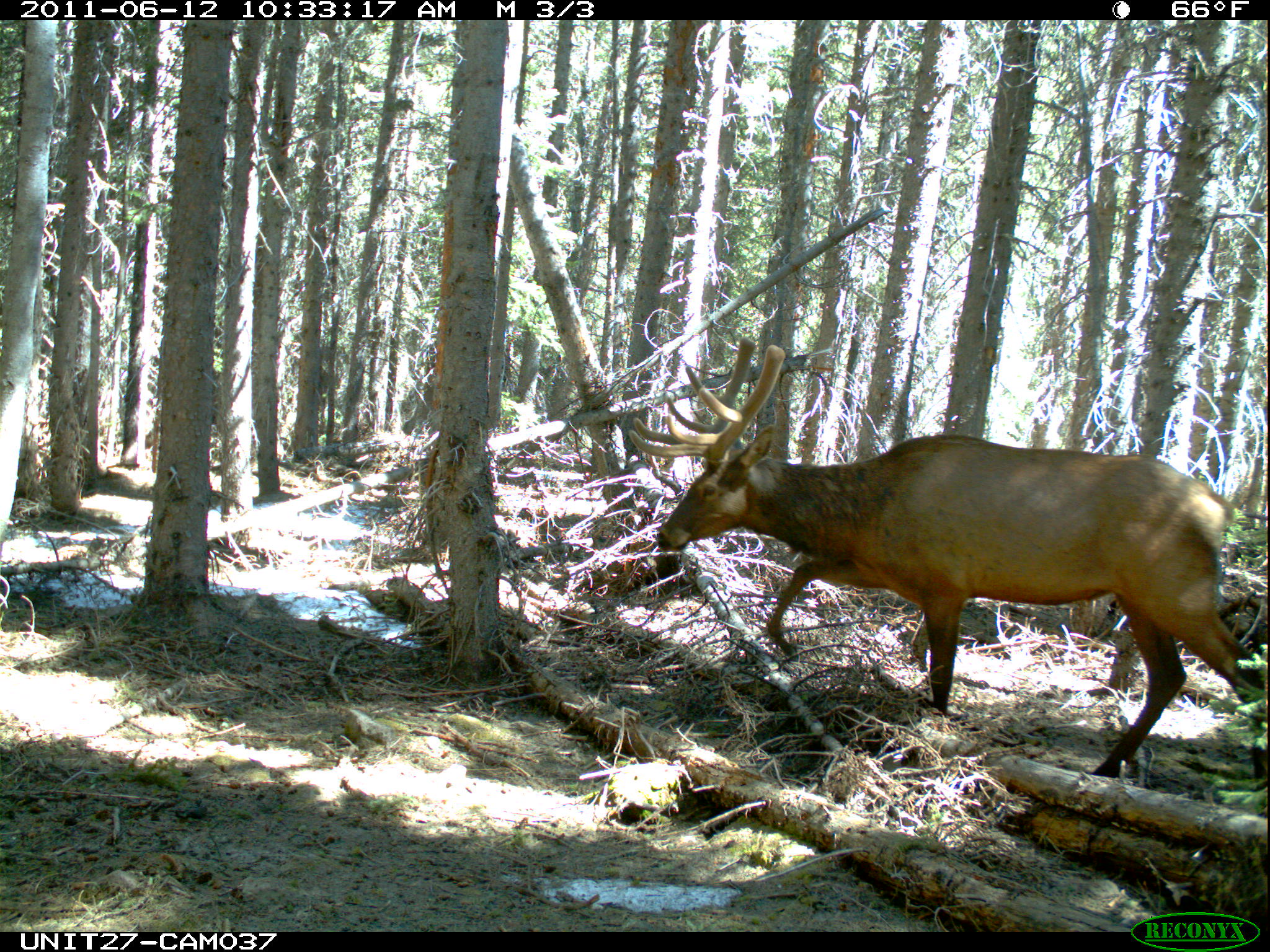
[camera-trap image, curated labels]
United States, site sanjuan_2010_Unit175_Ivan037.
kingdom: Animalia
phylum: Chordata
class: Mammalia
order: Artiodactyla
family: Cervidae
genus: Cervus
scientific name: Cervus elaphus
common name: red deer